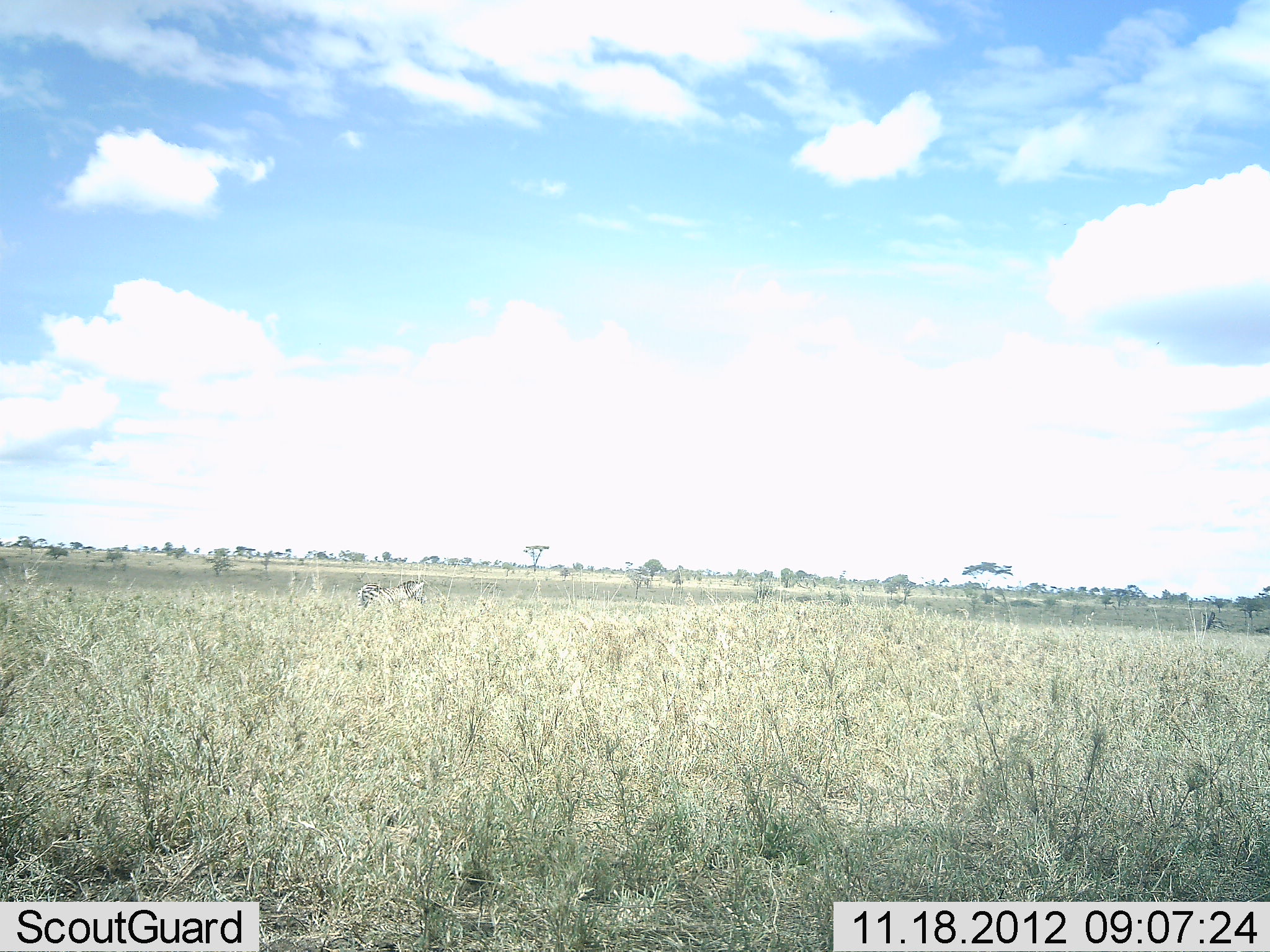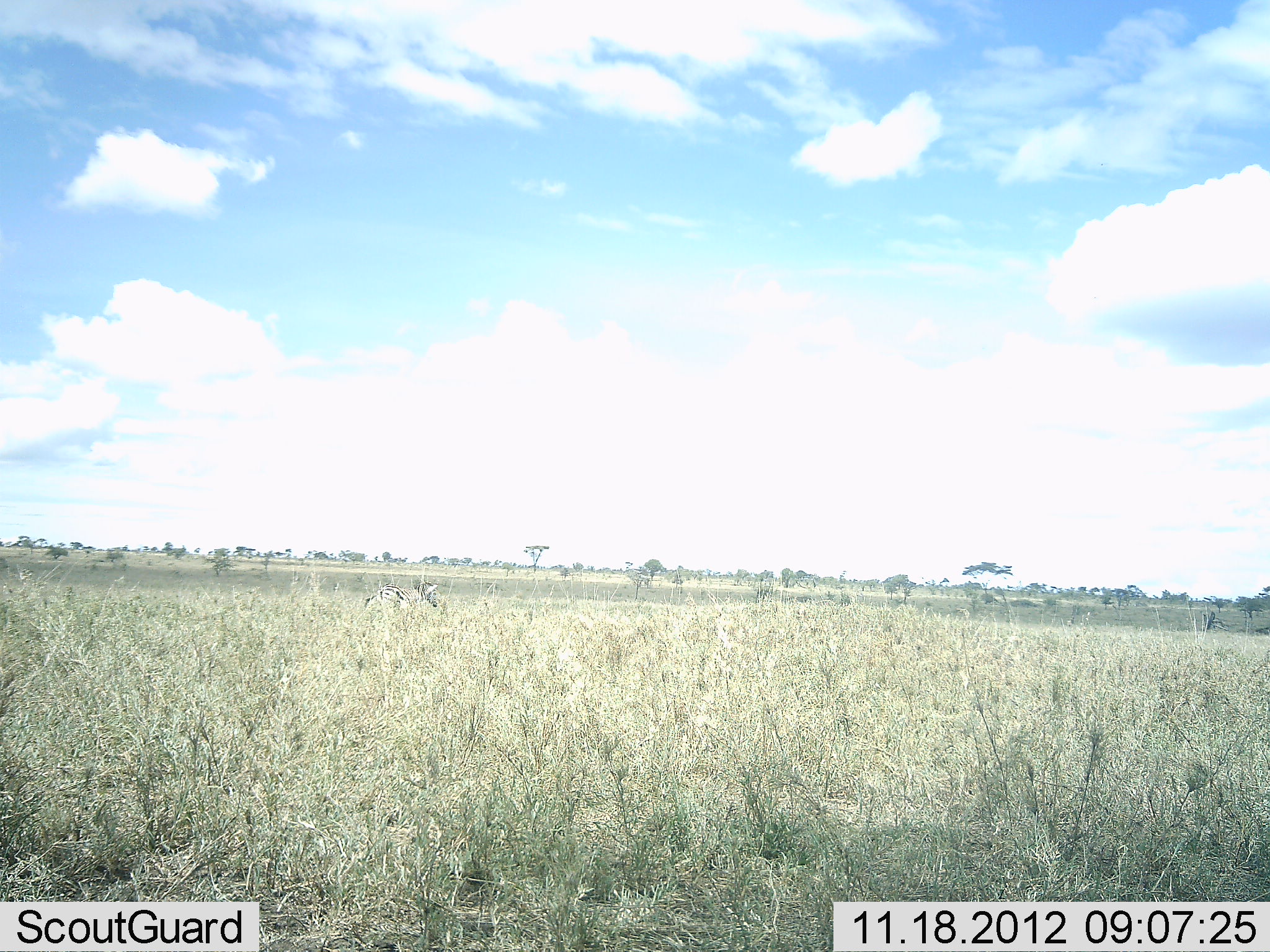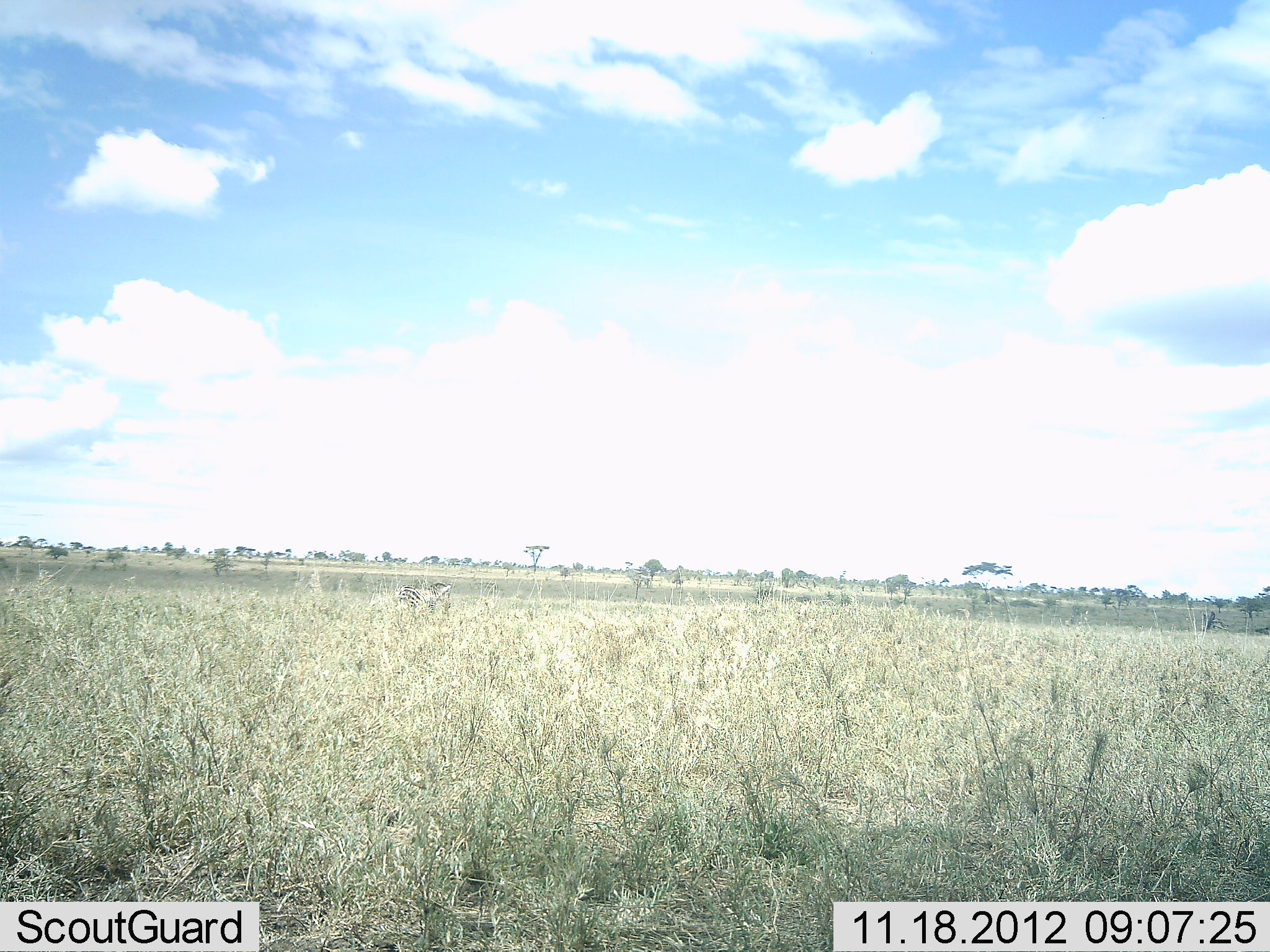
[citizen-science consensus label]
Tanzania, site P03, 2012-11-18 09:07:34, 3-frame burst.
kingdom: Animalia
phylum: Chordata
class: Mammalia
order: Perissodactyla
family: Equidae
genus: Equus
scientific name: Equus quagga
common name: plains zebra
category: zebra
Zebra (plains zebra) (Equus quagga), count 1. Behavior (volunteer vote fractions): standing 0%, resting 0%, moving 100%, interacting 0%. Young present (vote fraction): 0%. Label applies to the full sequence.